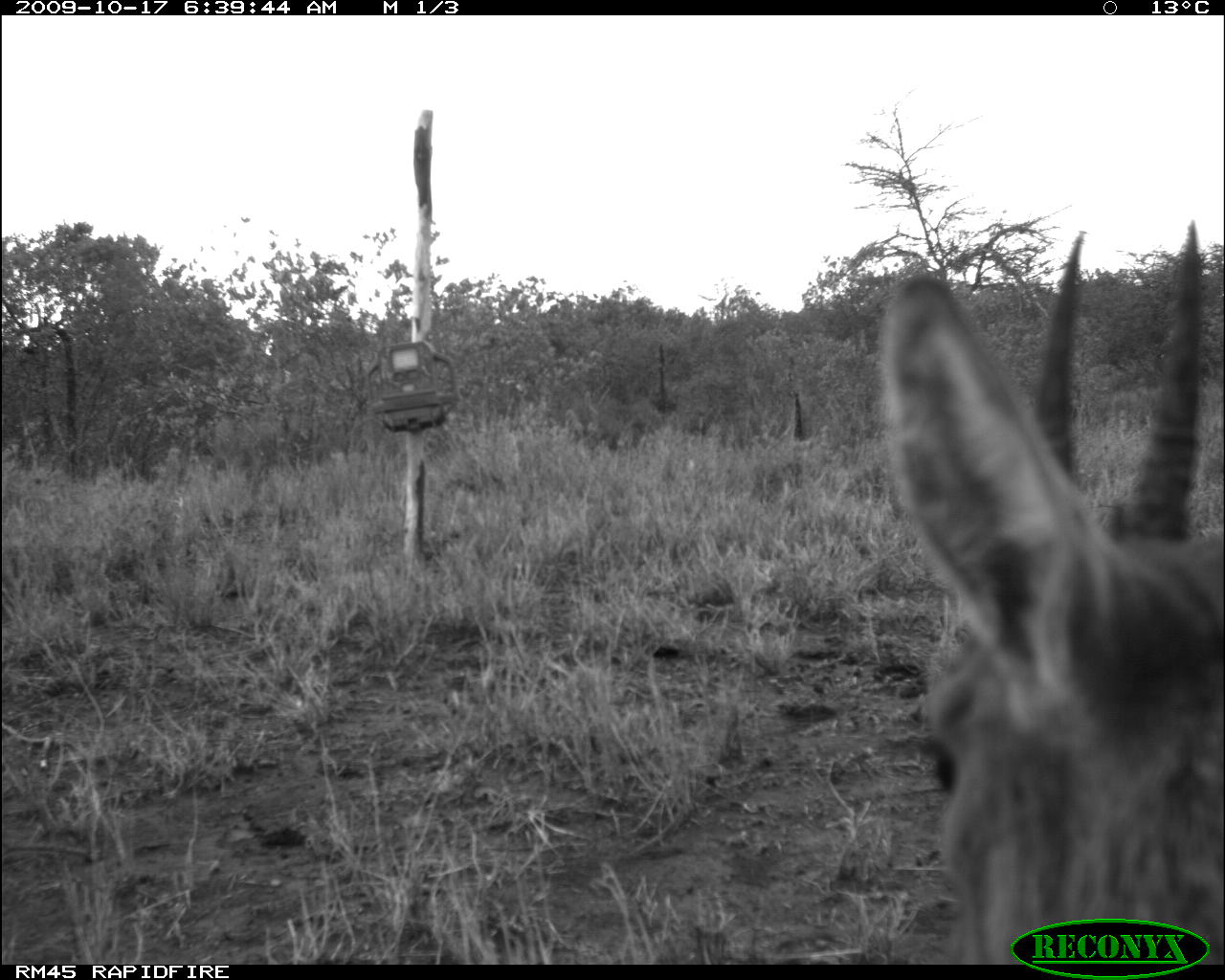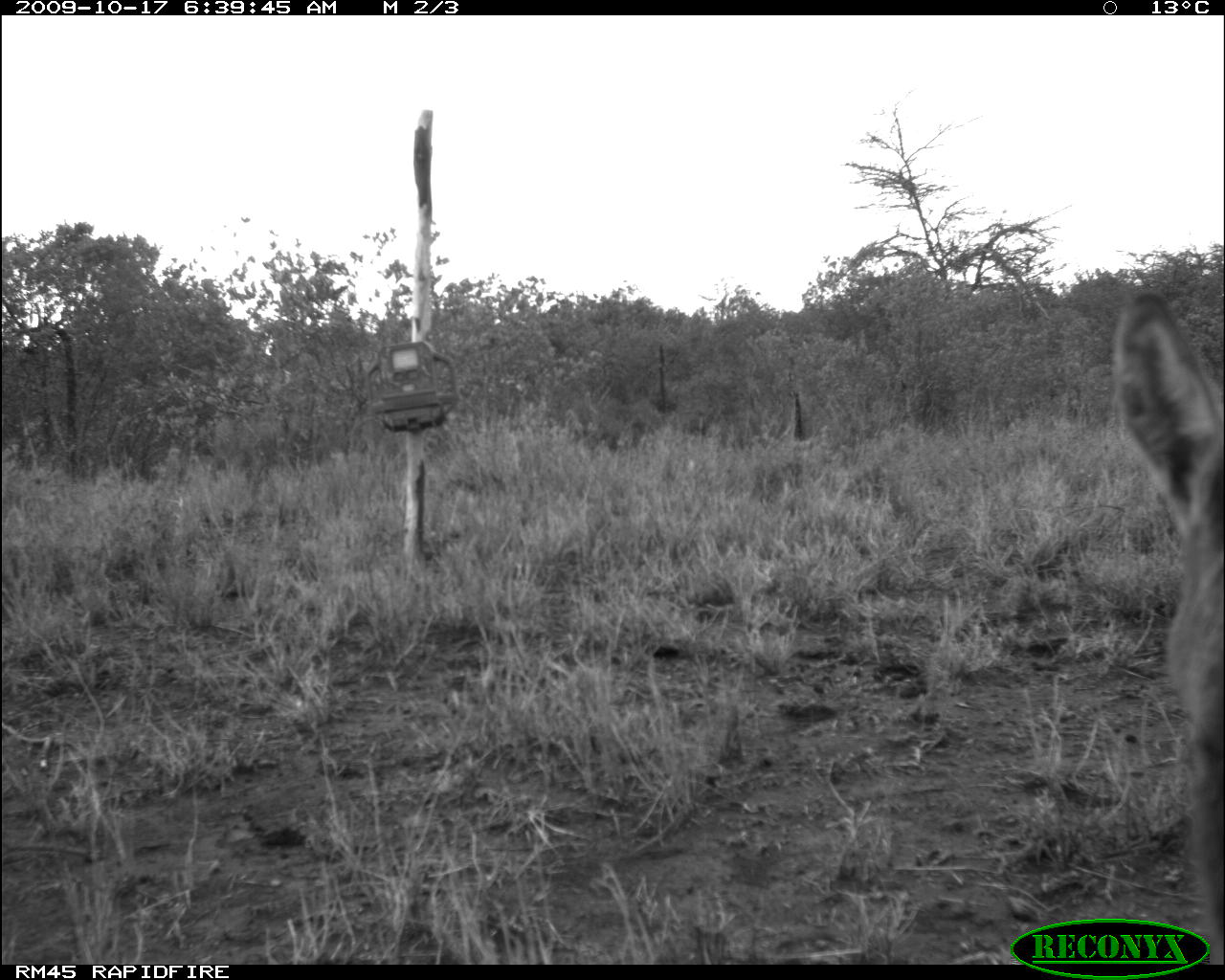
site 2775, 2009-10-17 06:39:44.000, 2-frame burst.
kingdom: Animalia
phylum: Chordata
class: Mammalia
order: Artiodactyla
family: Bovidae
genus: Raphicerus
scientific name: Raphicerus campestris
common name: steenbok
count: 1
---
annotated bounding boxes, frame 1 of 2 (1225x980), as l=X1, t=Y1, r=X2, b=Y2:
raphicerus campestris: l=882, t=217, r=1225, b=960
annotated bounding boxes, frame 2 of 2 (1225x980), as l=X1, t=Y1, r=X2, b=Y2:
raphicerus campestris: l=1112, t=290, r=1225, b=952